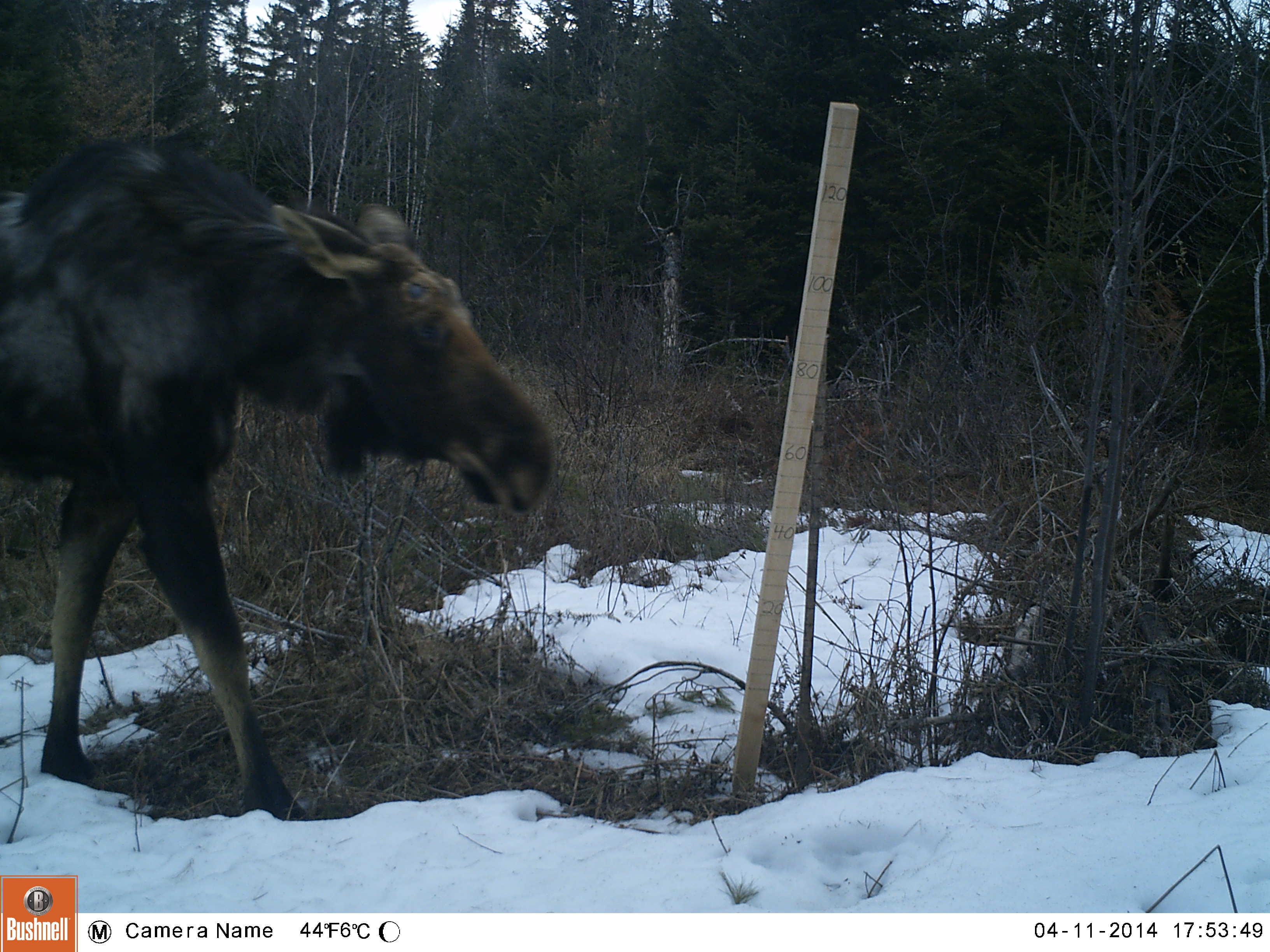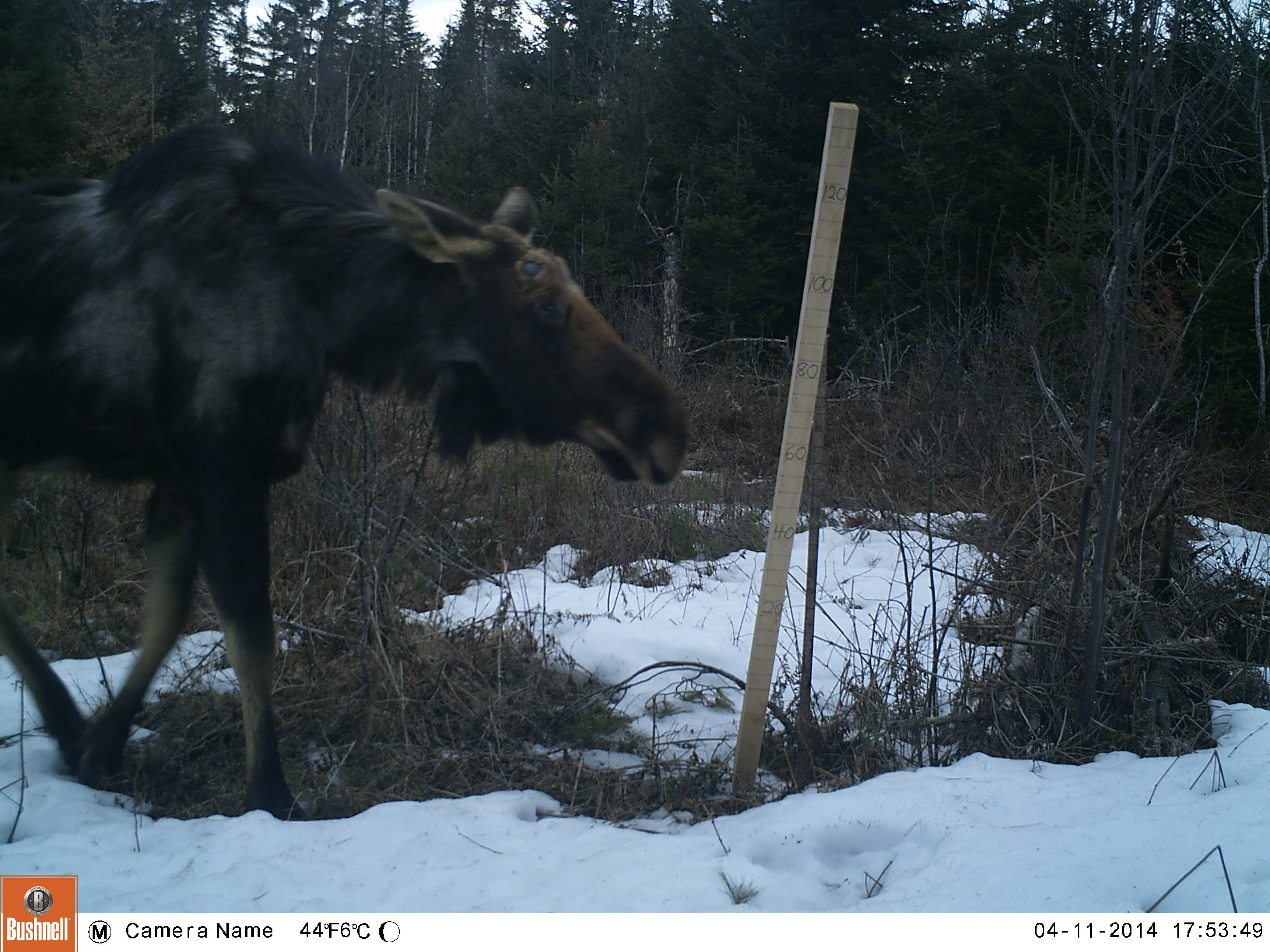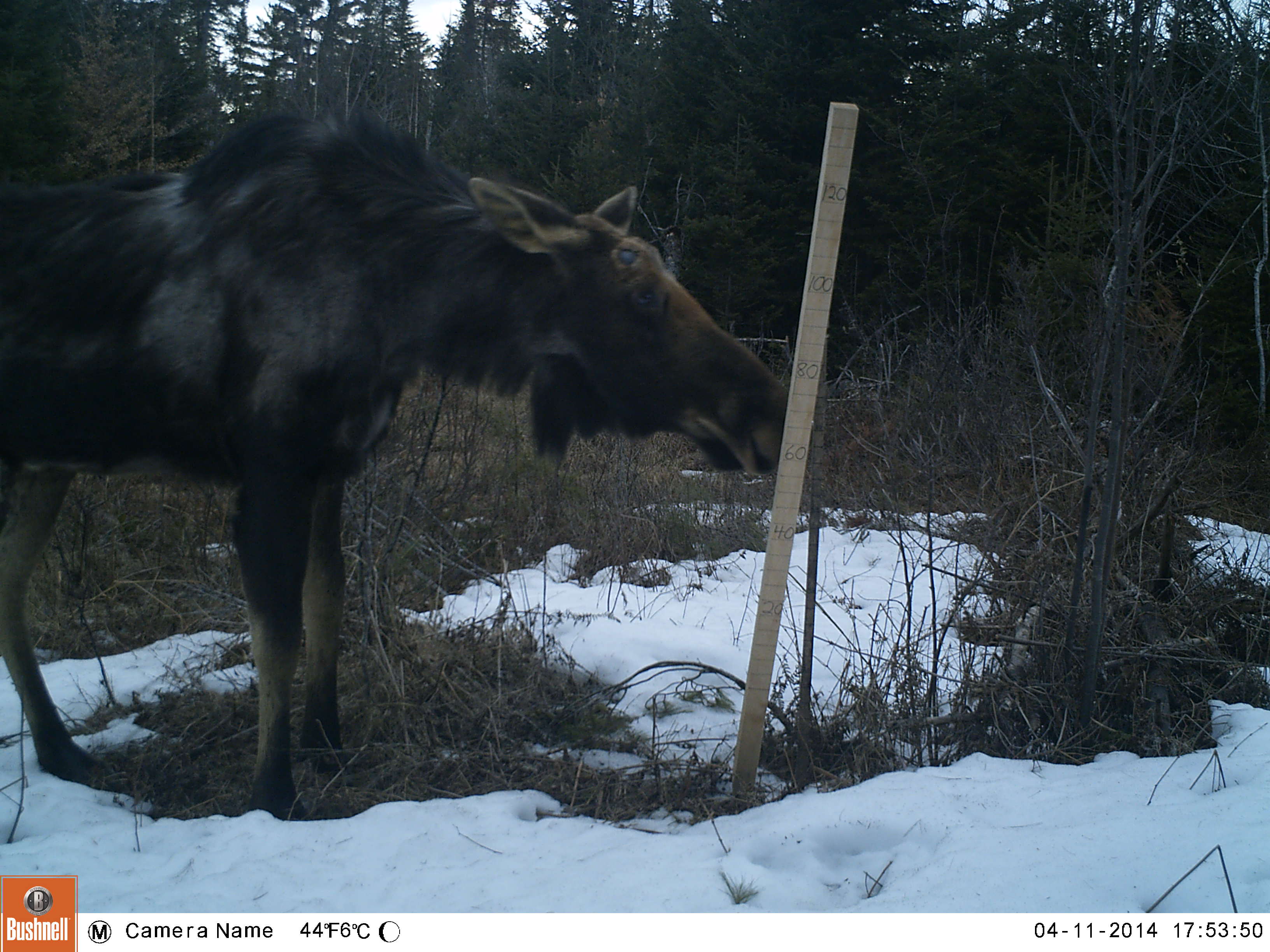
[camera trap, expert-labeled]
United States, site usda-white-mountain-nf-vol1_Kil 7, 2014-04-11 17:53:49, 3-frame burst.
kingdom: Animalia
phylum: Chordata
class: Mammalia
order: Artiodactyla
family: Cervidae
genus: Alces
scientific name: Alces alces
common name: moose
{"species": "moose (Alces alces)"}